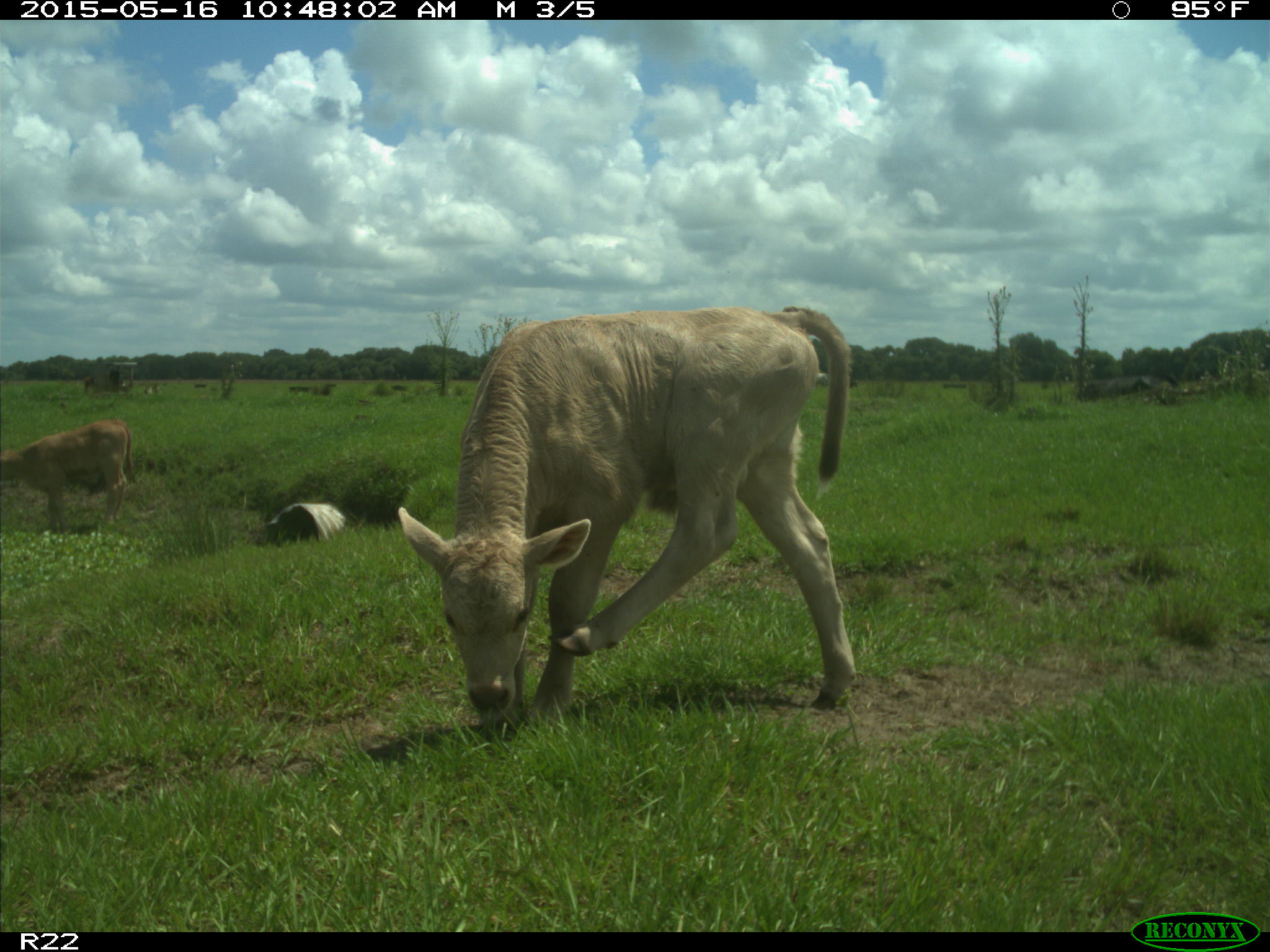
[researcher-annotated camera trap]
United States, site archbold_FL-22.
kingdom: Animalia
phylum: Chordata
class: Mammalia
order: Artiodactyla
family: Bovidae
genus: Bos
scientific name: Bos taurus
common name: domestic cow